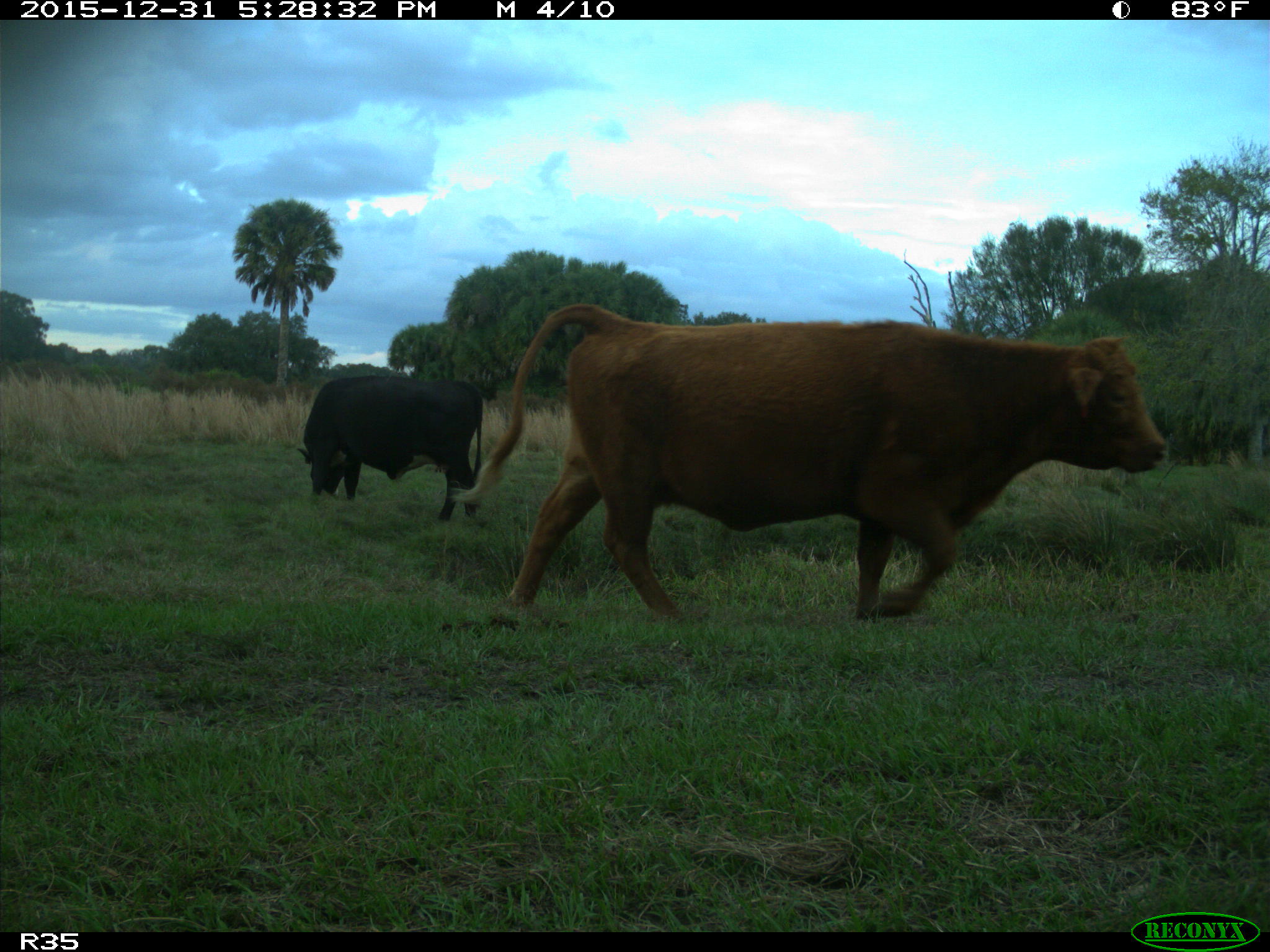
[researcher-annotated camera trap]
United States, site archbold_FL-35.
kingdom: Animalia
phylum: Chordata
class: Mammalia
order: Artiodactyla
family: Bovidae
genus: Bos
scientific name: Bos taurus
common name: domestic cow